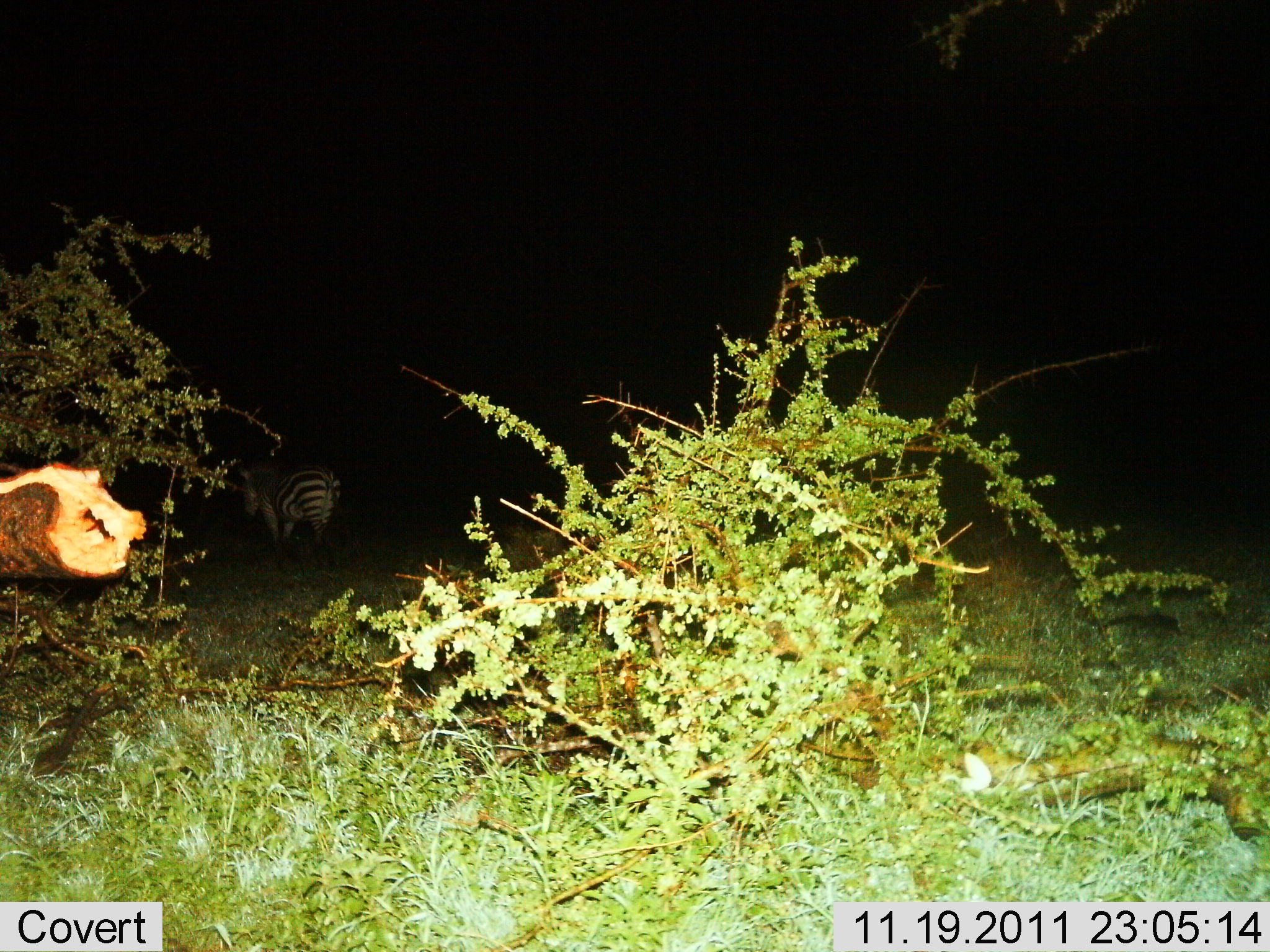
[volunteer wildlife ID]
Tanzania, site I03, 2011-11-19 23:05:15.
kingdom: Animalia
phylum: Chordata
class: Mammalia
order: Perissodactyla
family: Equidae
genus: Equus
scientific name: Equus quagga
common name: plains zebra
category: zebra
Zebra (plains zebra) (Equus quagga), count 1. Behavior (volunteer vote fractions): standing 73%, resting 0%, moving 27%, interacting 0%. Young present (vote fraction): 0%. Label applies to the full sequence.